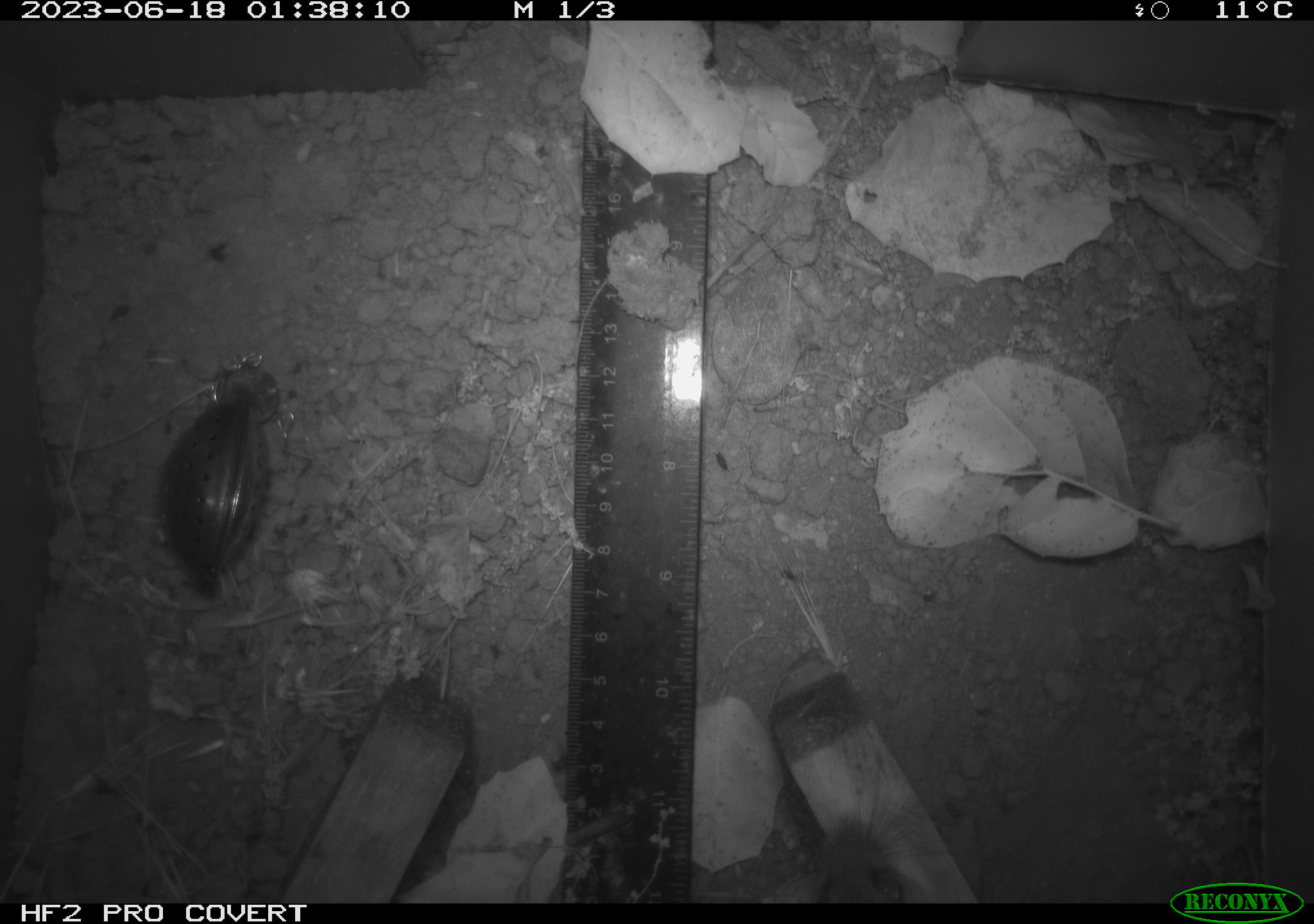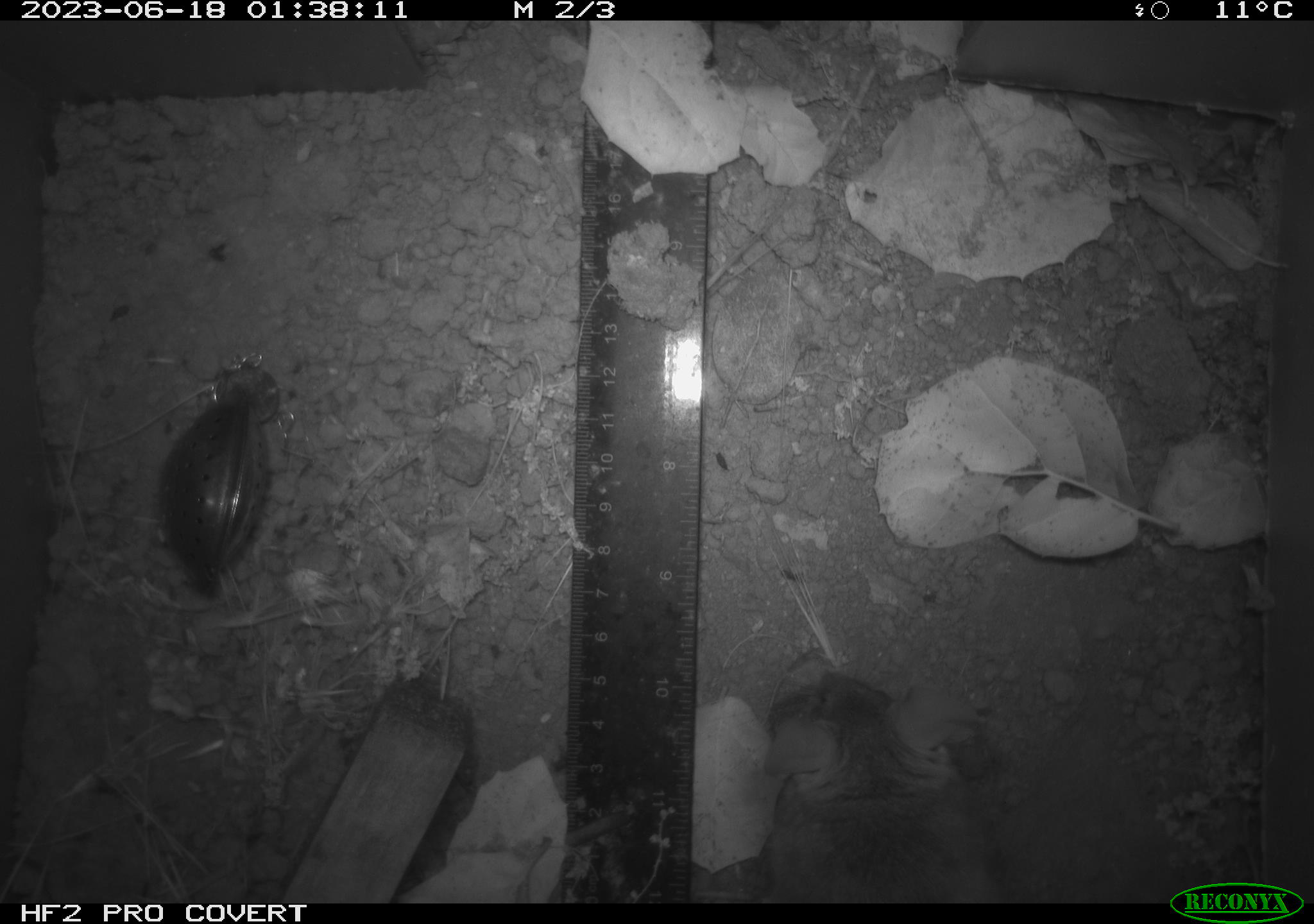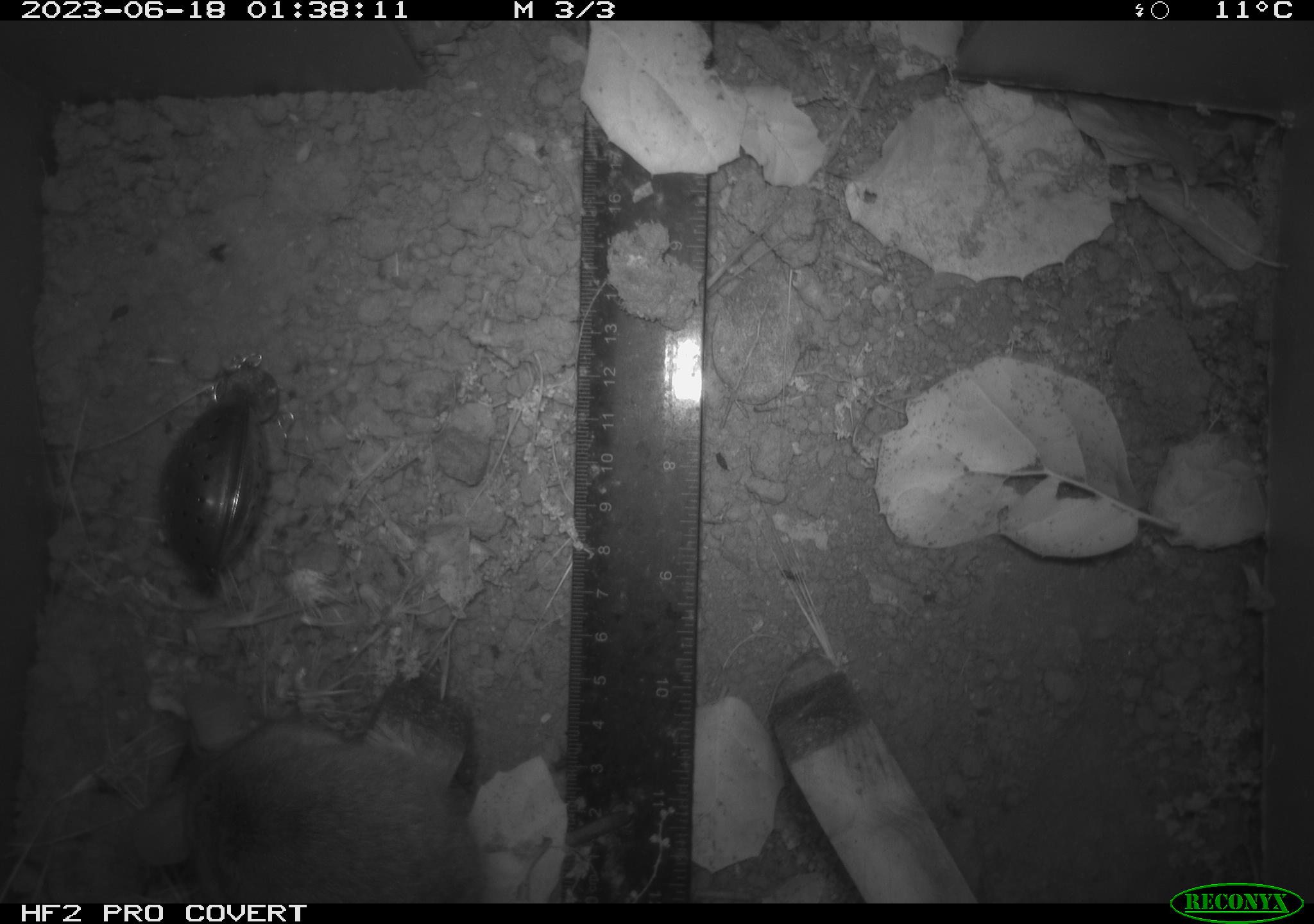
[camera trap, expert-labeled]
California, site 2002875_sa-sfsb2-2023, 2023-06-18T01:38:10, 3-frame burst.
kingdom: Animalia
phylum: Chordata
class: Mammalia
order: Rodentia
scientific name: Rodentia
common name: mouse species